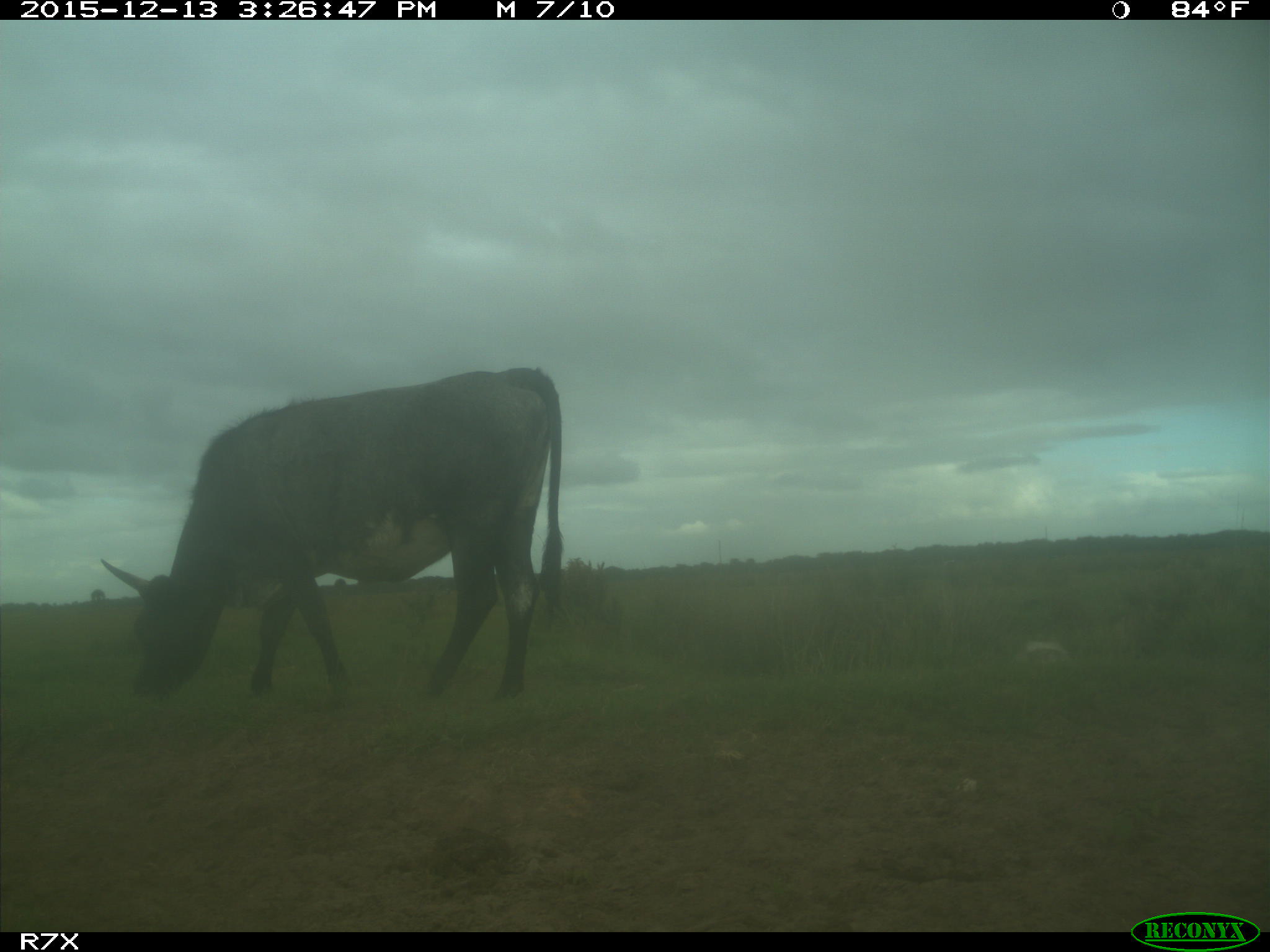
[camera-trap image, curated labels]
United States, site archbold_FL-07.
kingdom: Animalia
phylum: Chordata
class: Mammalia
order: Artiodactyla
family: Bovidae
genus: Bos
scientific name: Bos taurus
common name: domestic cow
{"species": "Bos taurus (domestic cow)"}